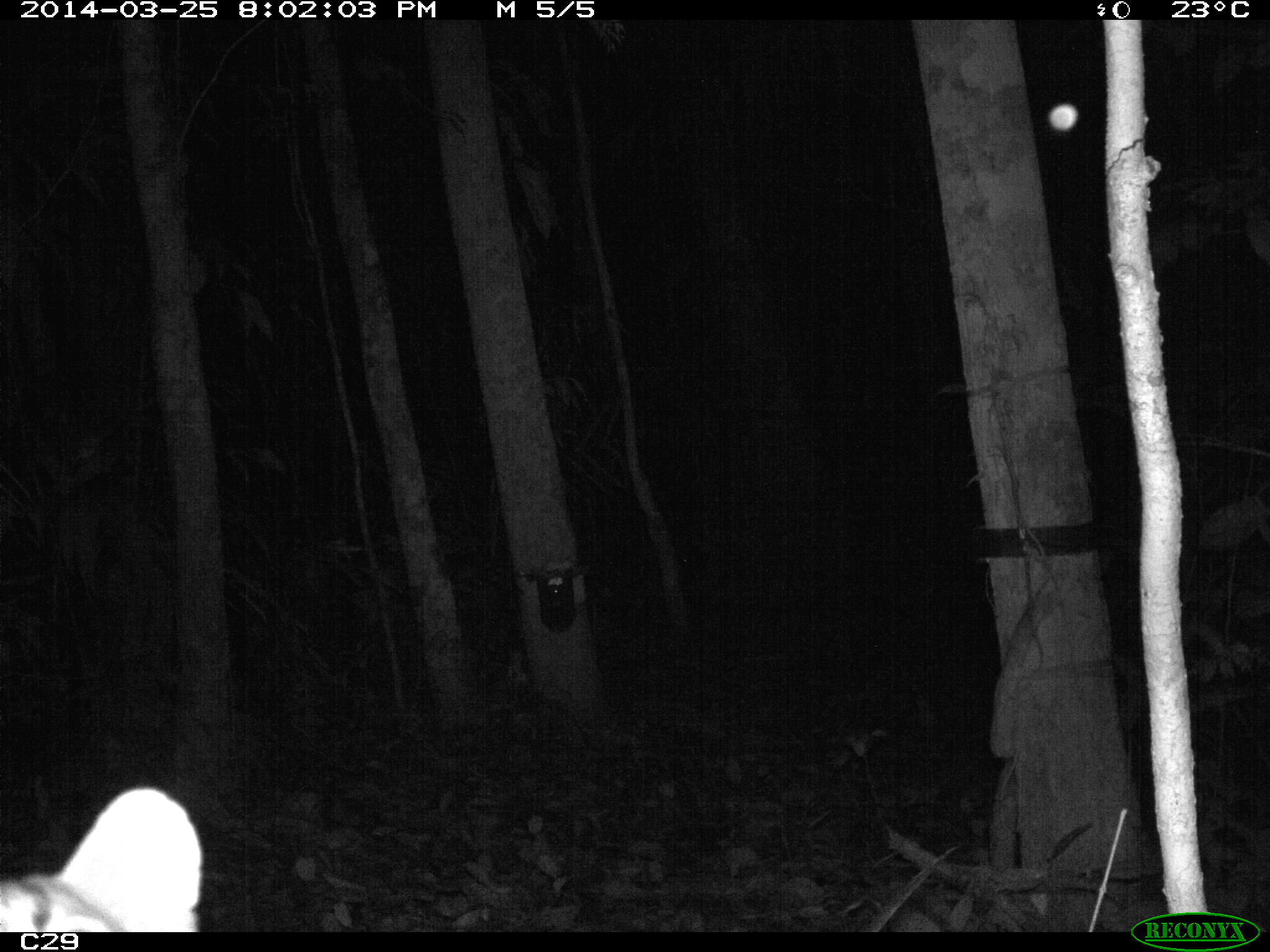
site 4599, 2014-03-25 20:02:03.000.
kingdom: Animalia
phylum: Chordata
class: Mammalia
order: Carnivora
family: Felidae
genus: Leopardus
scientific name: Leopardus pardalis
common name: ocelot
Leopardus pardalis (ocelot), count 1, age adult.